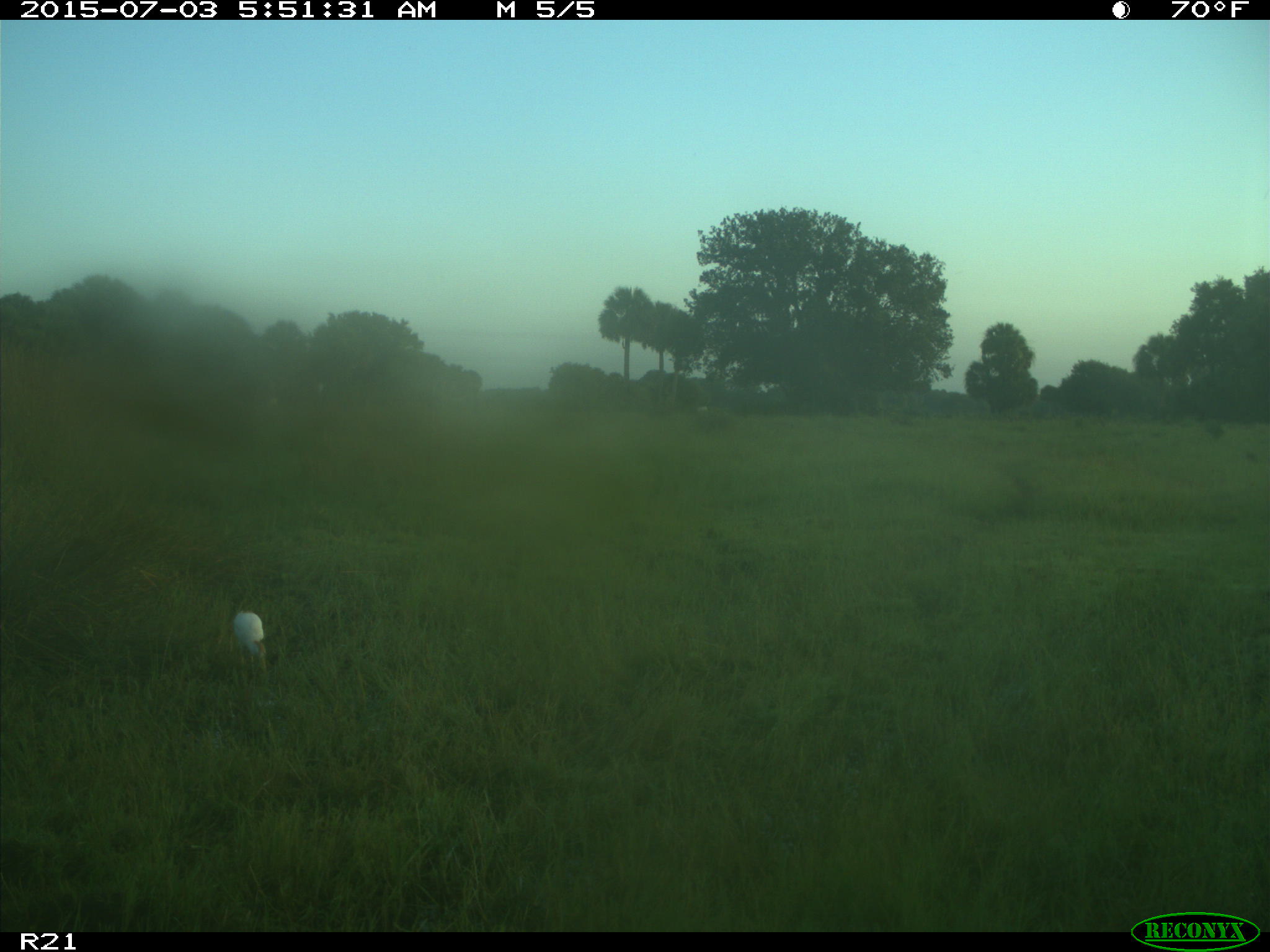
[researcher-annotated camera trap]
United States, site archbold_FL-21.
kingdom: Animalia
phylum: Chordata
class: Aves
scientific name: Aves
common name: birds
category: unidentified bird